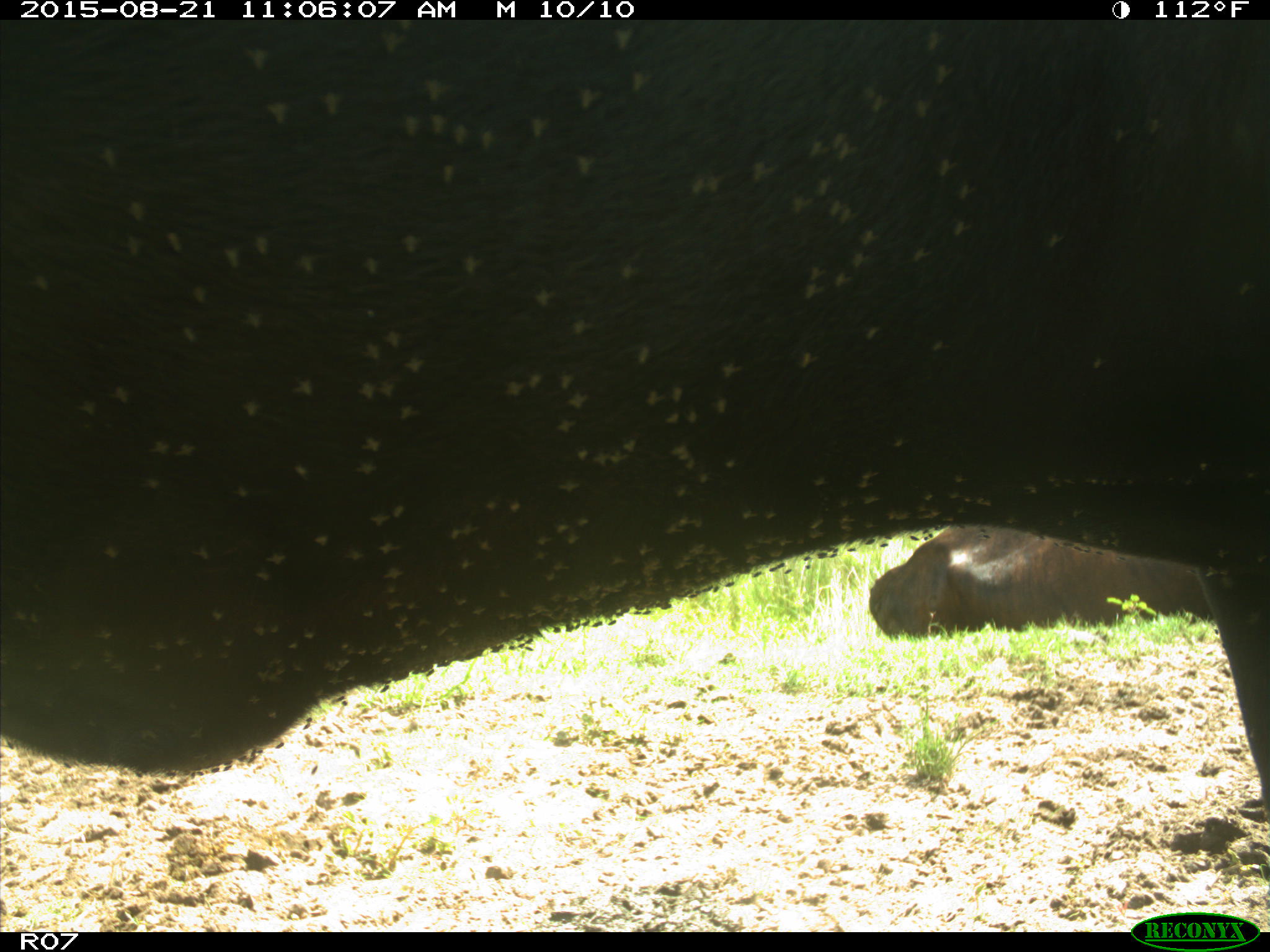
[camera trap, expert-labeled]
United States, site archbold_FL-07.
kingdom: Animalia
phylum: Chordata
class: Mammalia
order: Artiodactyla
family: Bovidae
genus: Bos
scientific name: Bos taurus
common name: domestic cow